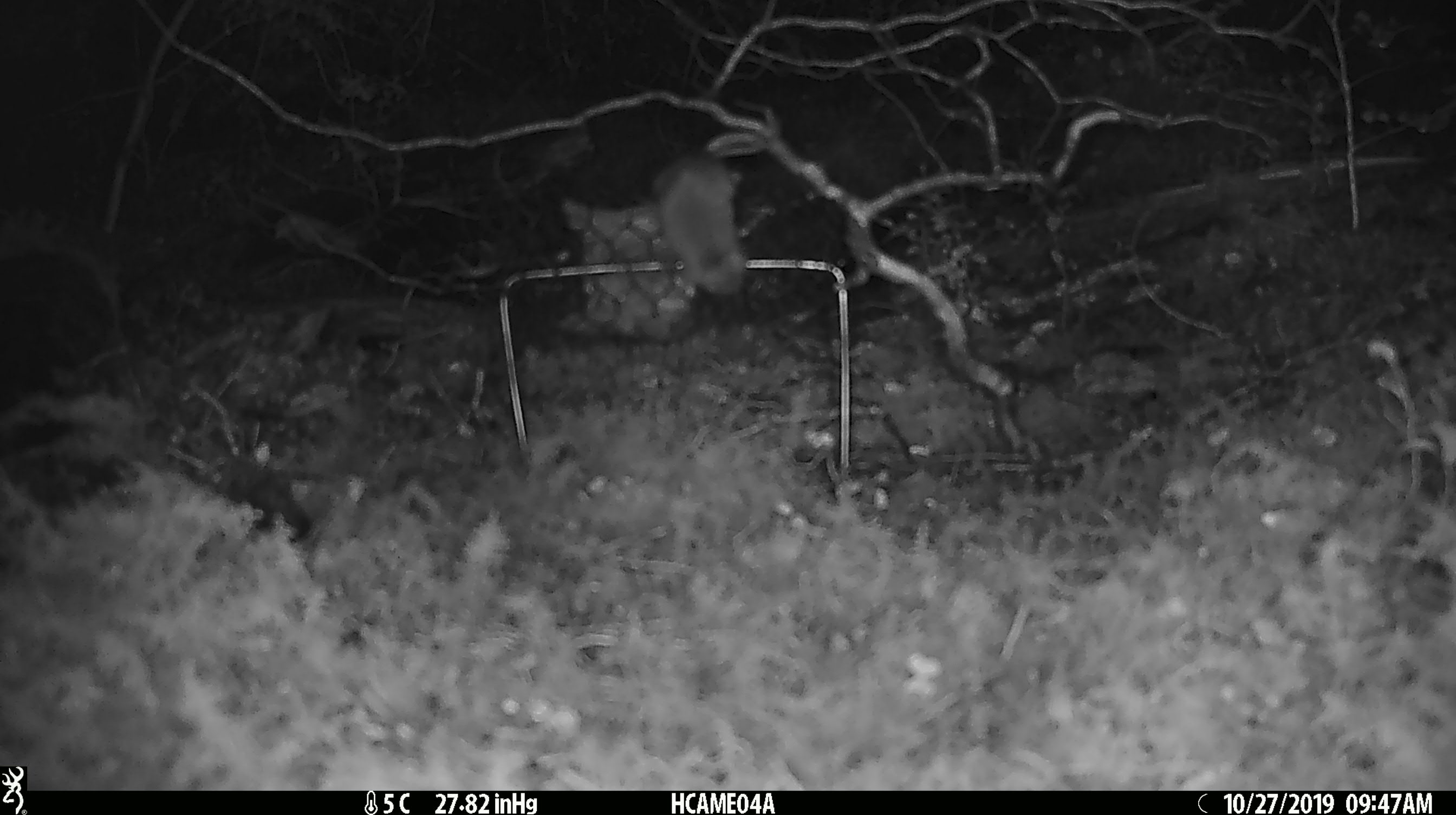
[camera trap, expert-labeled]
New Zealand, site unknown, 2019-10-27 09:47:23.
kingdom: Animalia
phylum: Chordata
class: Mammalia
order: Rodentia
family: Muridae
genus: Mus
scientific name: Mus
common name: mouse